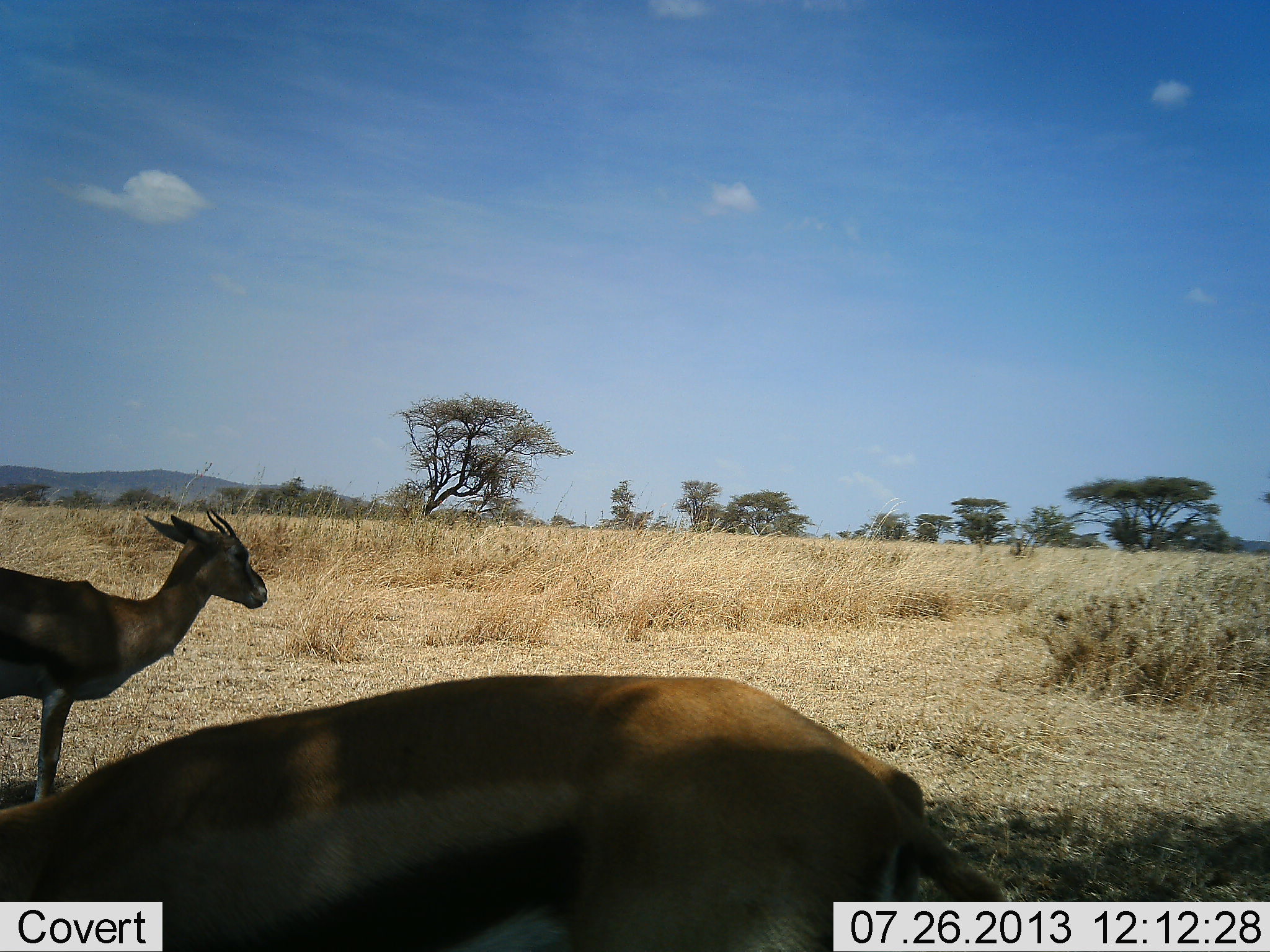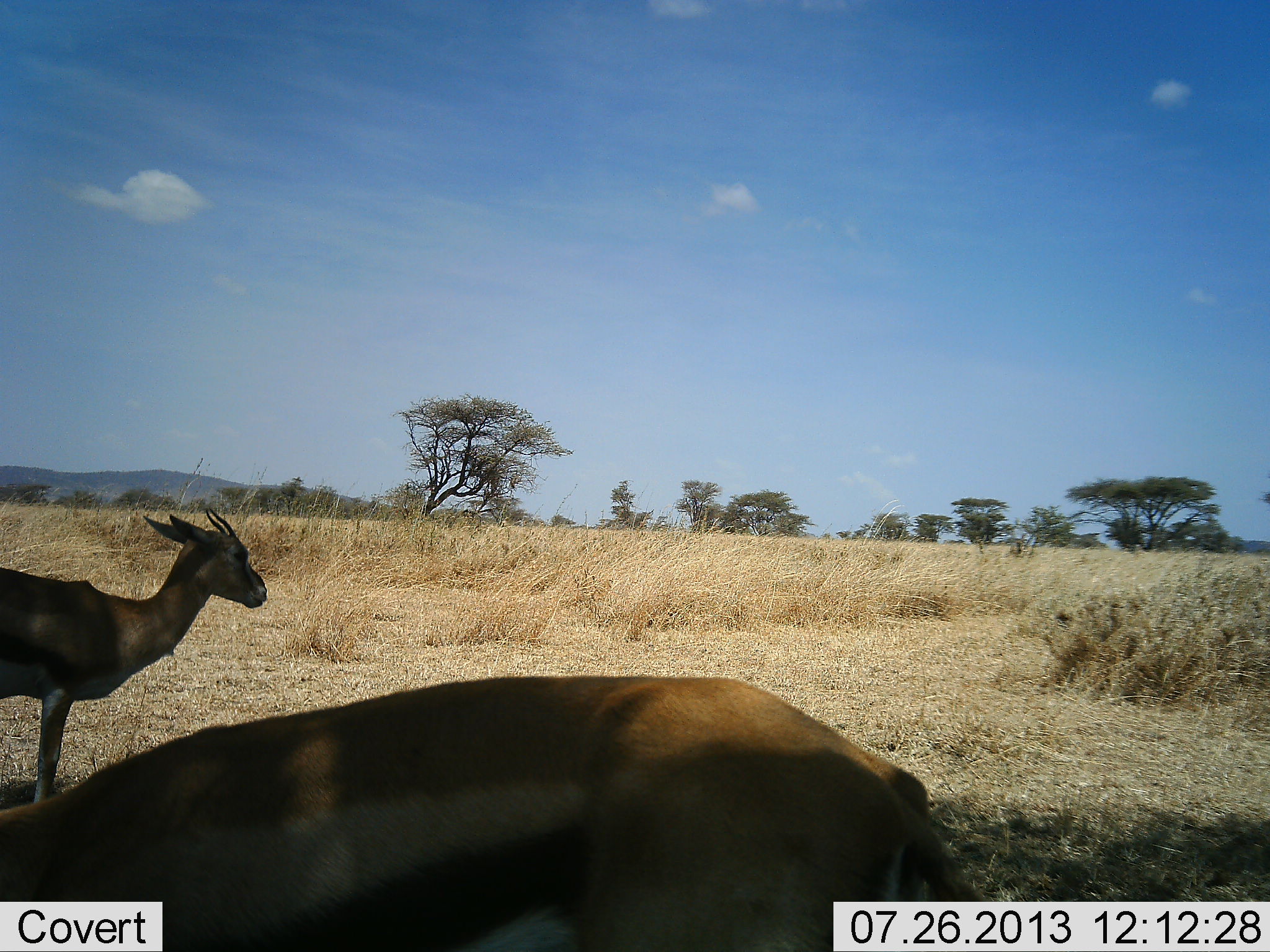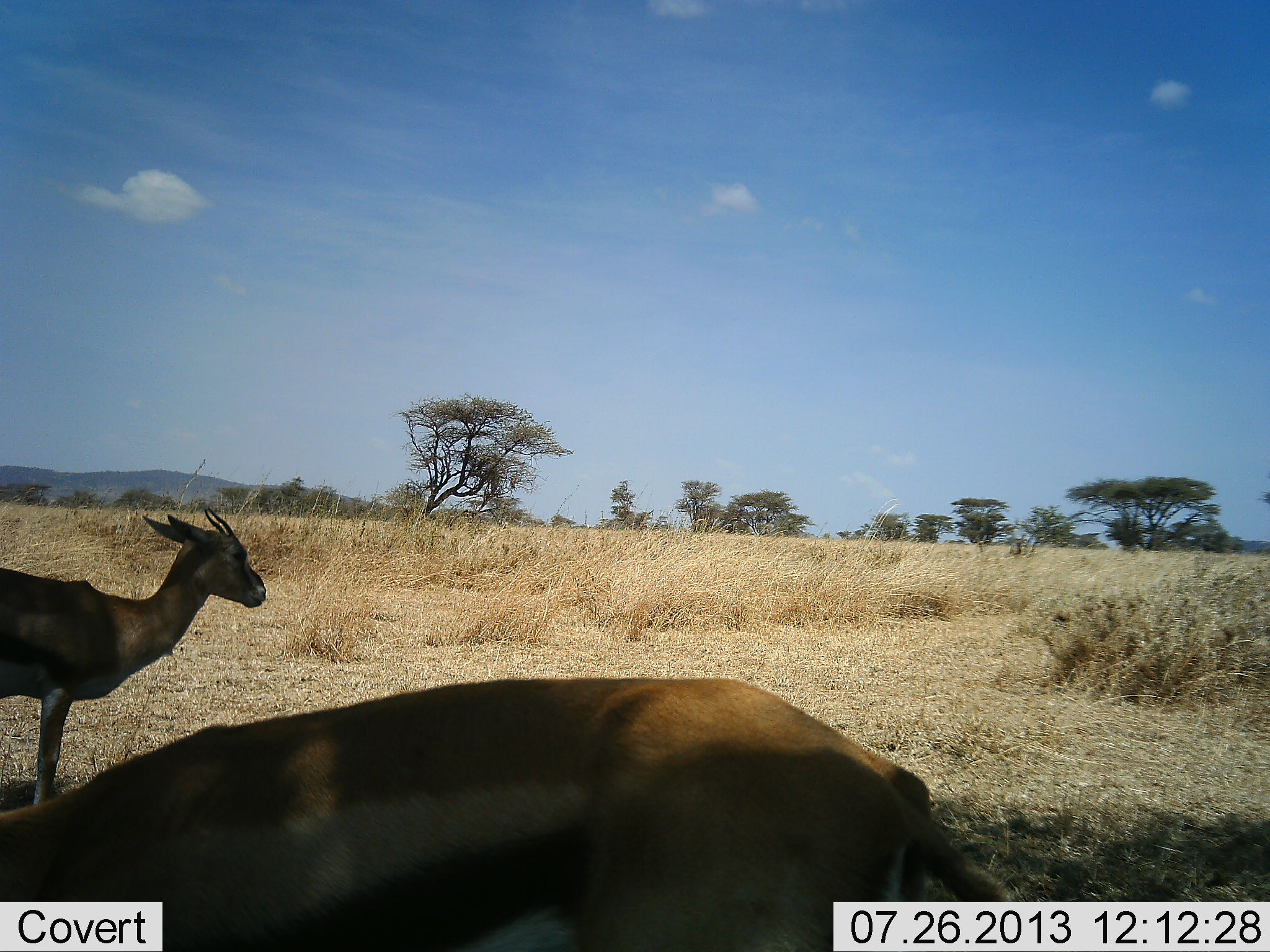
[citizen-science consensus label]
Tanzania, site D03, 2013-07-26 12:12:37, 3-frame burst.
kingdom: Animalia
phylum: Chordata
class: Mammalia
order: Artiodactyla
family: Bovidae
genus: Eudorcas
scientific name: Eudorcas thomsonii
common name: thomson's gazelle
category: gazellethomsons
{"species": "gazellethomsons (thomson's gazelle) (Eudorcas thomsonii)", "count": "2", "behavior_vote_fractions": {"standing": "100%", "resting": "0%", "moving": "0%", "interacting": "0%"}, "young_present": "0%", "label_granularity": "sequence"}